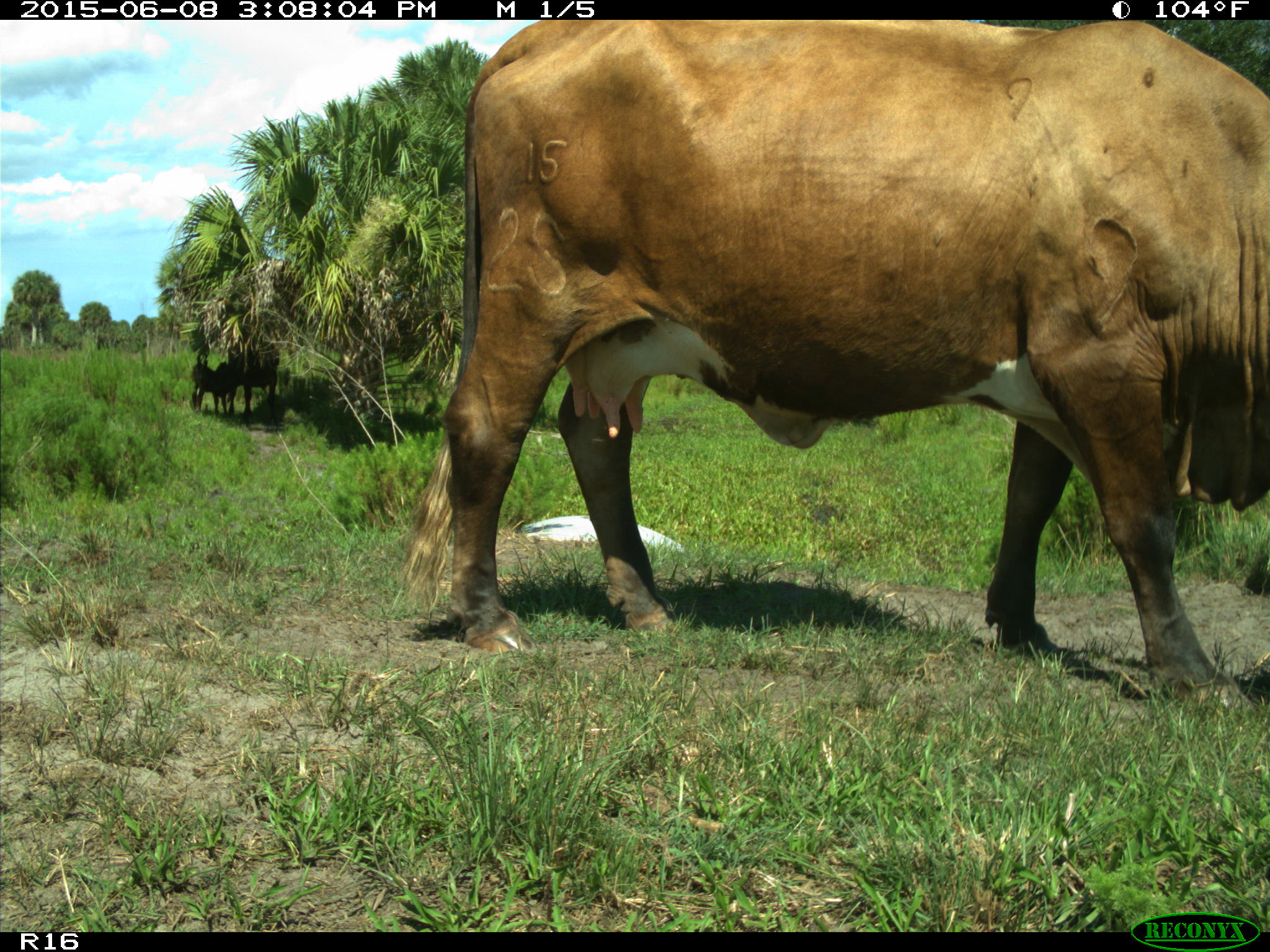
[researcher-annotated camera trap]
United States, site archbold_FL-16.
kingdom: Animalia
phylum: Chordata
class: Mammalia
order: Artiodactyla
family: Bovidae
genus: Bos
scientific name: Bos taurus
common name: domestic cow